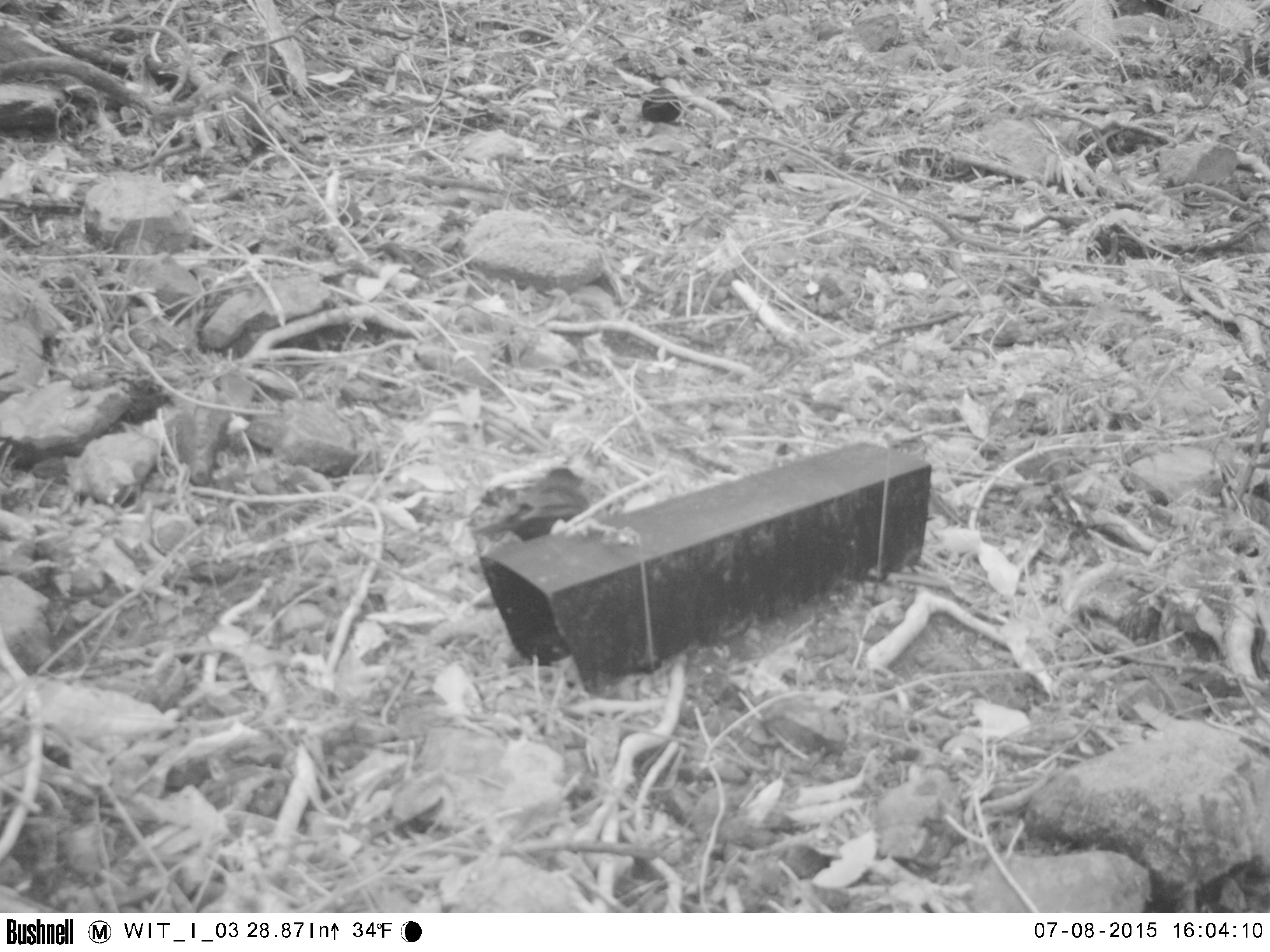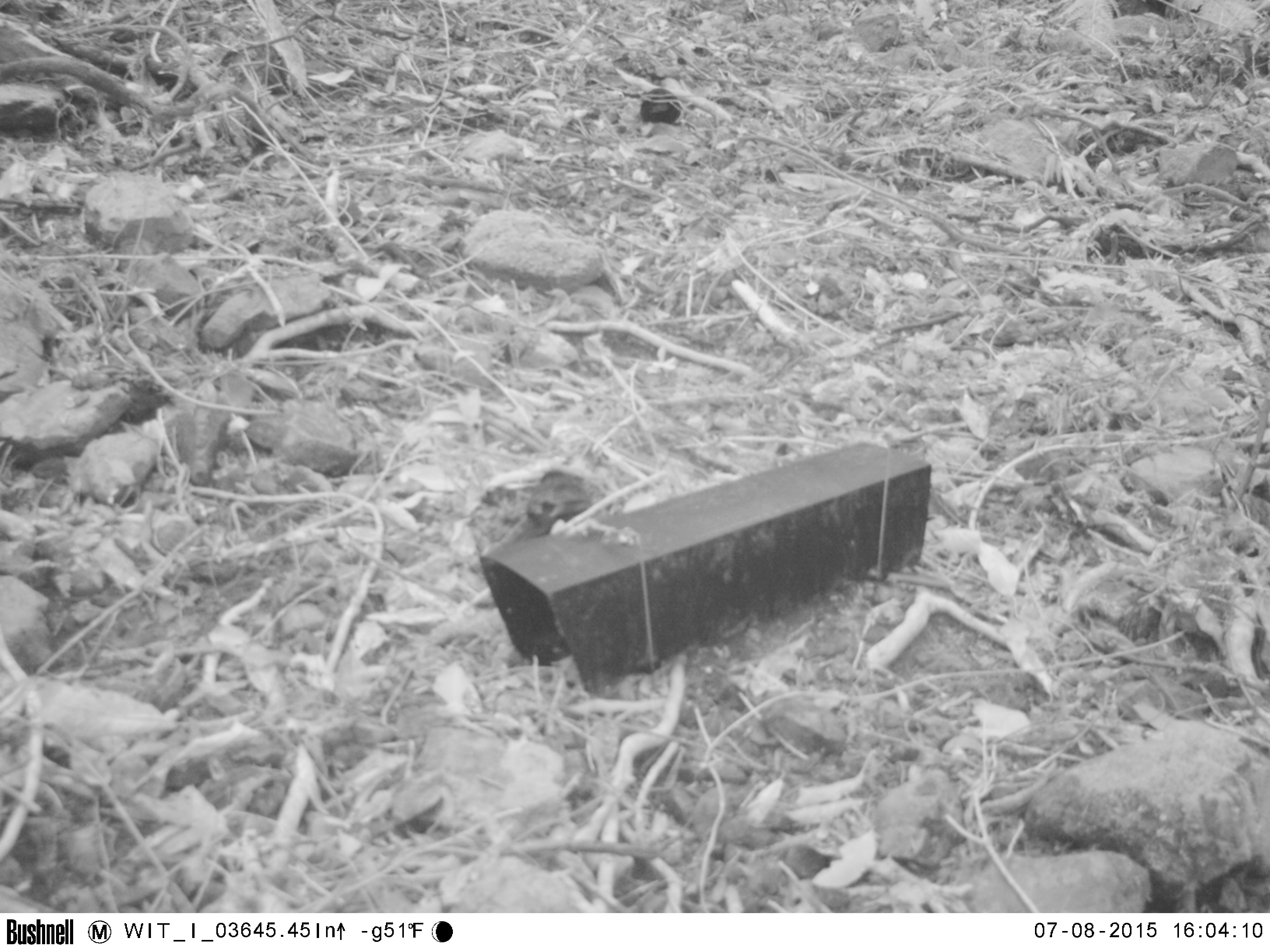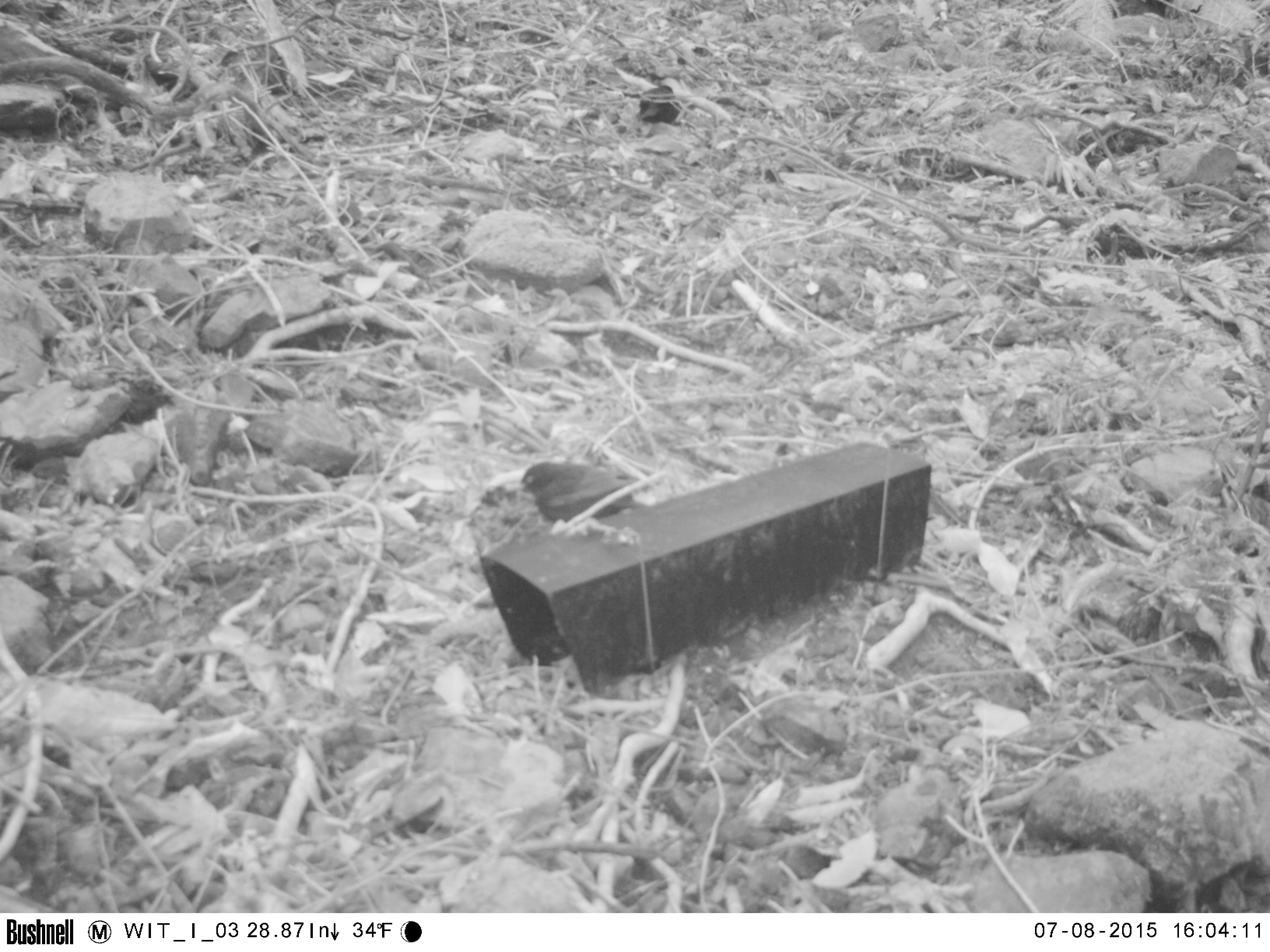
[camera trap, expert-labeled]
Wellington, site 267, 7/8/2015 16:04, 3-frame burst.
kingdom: Animalia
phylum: Chordata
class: Aves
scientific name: Aves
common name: bird